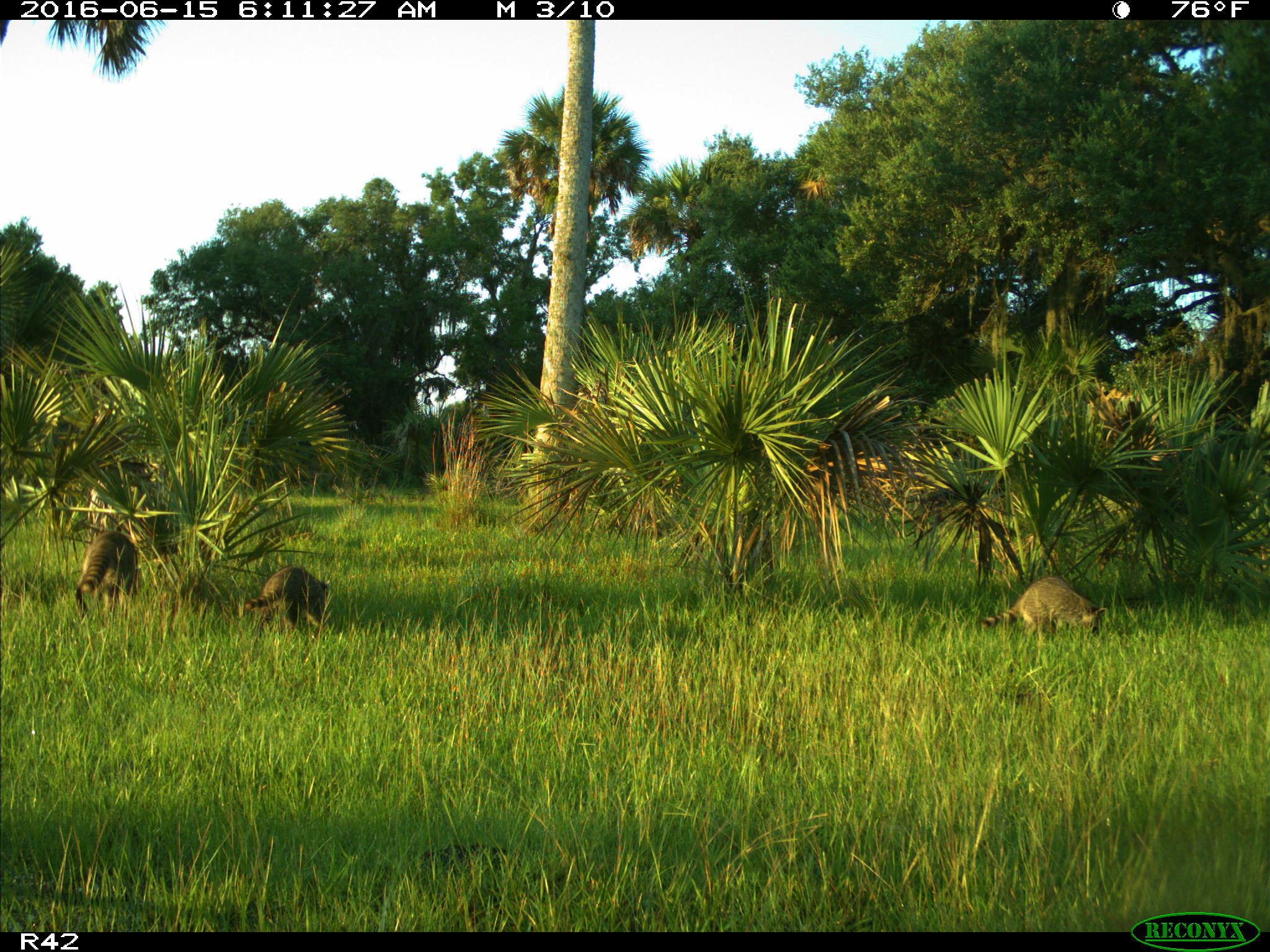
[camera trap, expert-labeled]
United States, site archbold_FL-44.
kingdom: Animalia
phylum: Chordata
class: Mammalia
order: Carnivora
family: Procyonidae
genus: Procyon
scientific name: Procyon lotor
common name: common raccoon